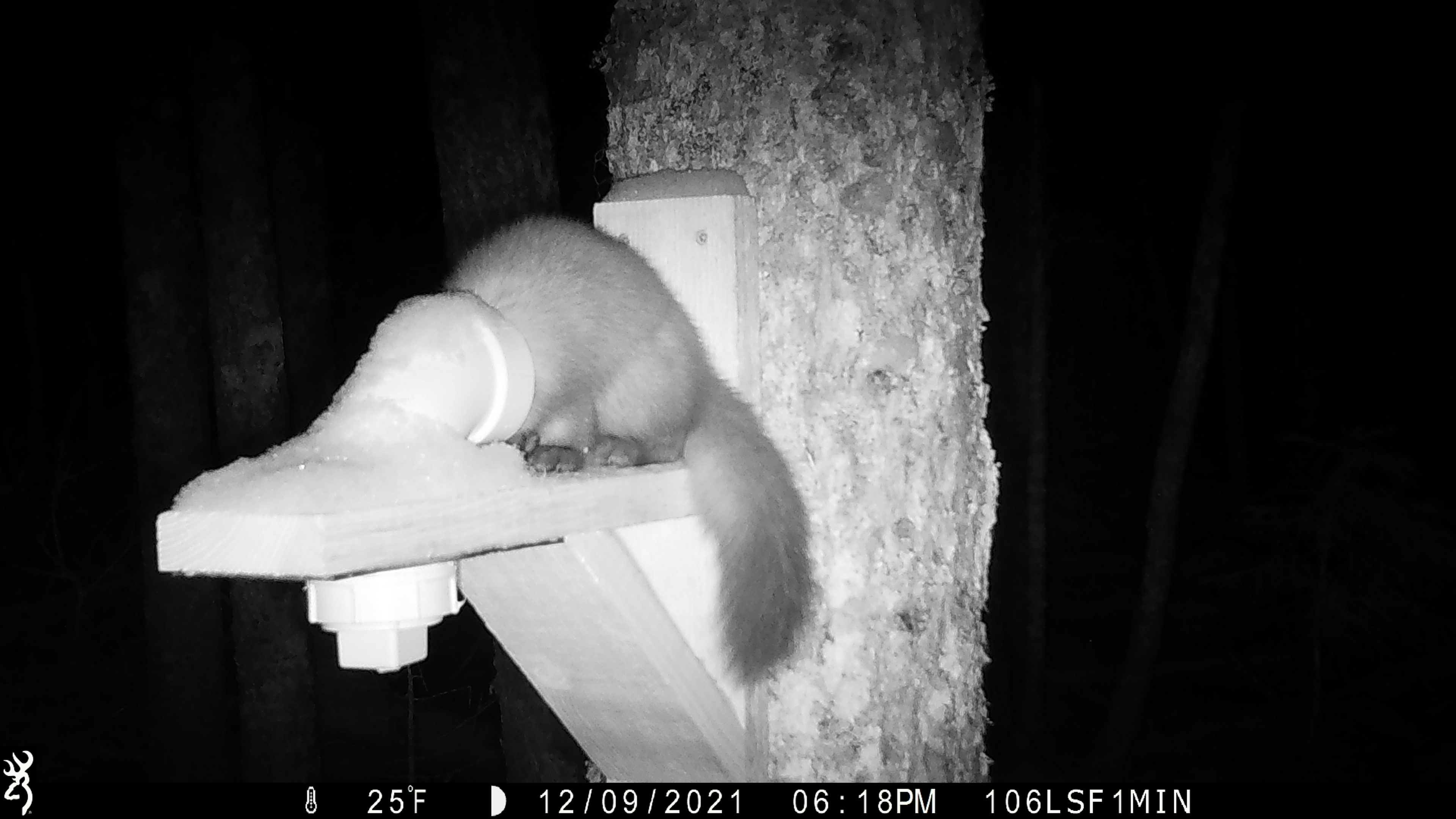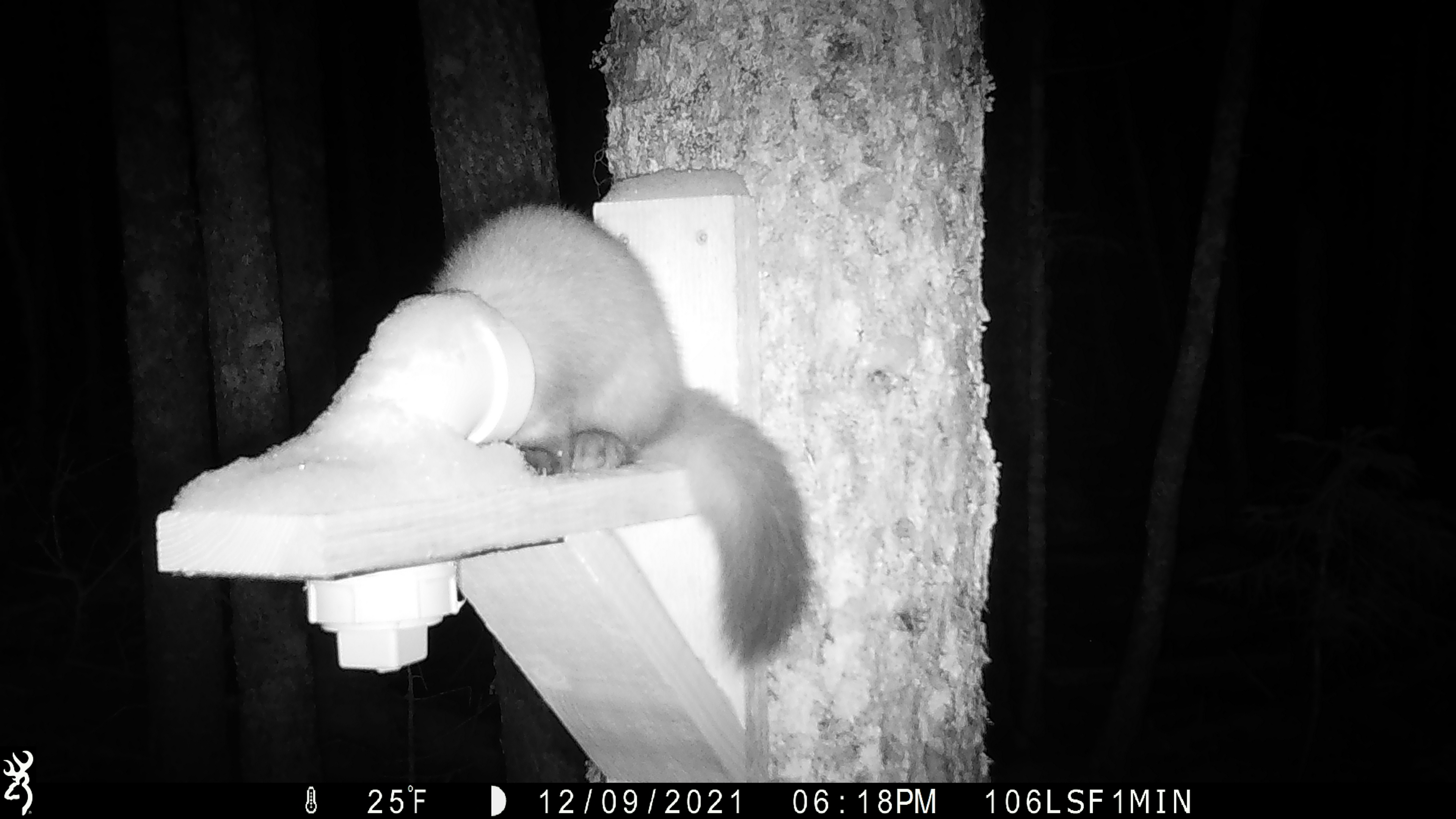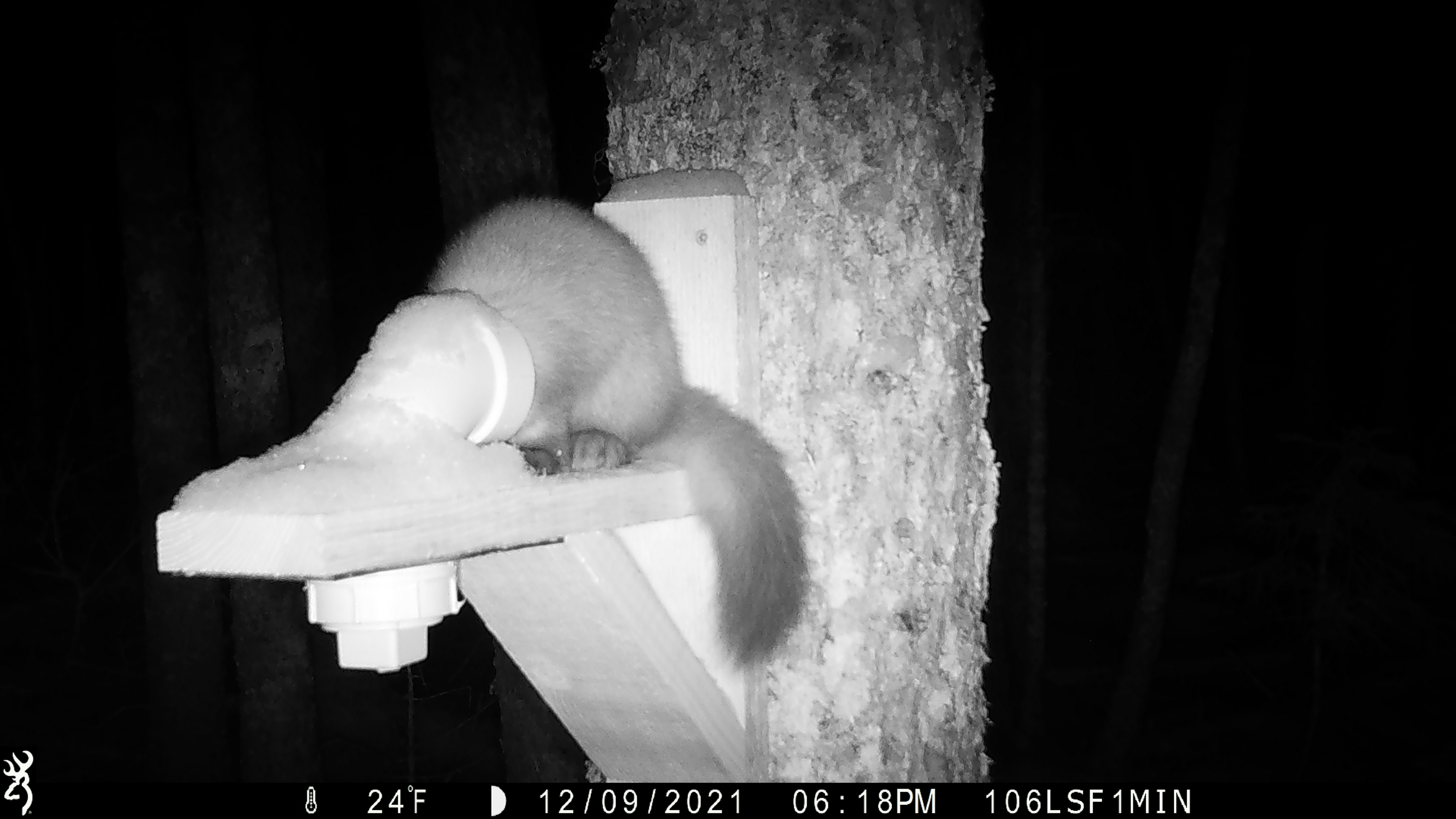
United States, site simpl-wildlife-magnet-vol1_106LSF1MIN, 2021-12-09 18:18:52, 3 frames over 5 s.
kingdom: Animalia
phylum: Chordata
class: Mammalia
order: Carnivora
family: Mustelidae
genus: Martes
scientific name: Martes americana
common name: american marten